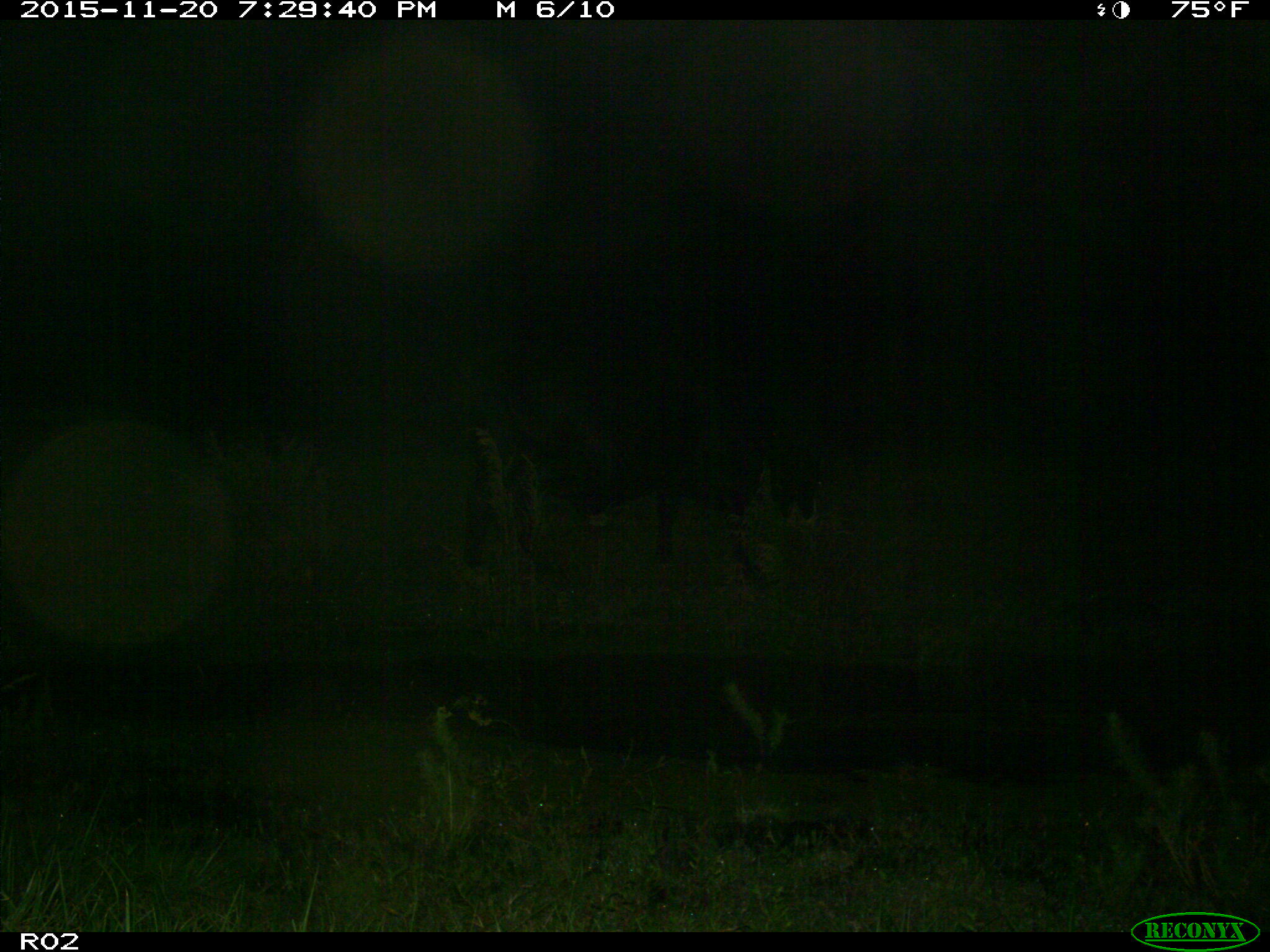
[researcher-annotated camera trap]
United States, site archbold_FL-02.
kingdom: Animalia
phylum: Chordata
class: Mammalia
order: Artiodactyla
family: Bovidae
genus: Bos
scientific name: Bos taurus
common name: domestic cow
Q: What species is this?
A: Bos taurus (domestic cow).